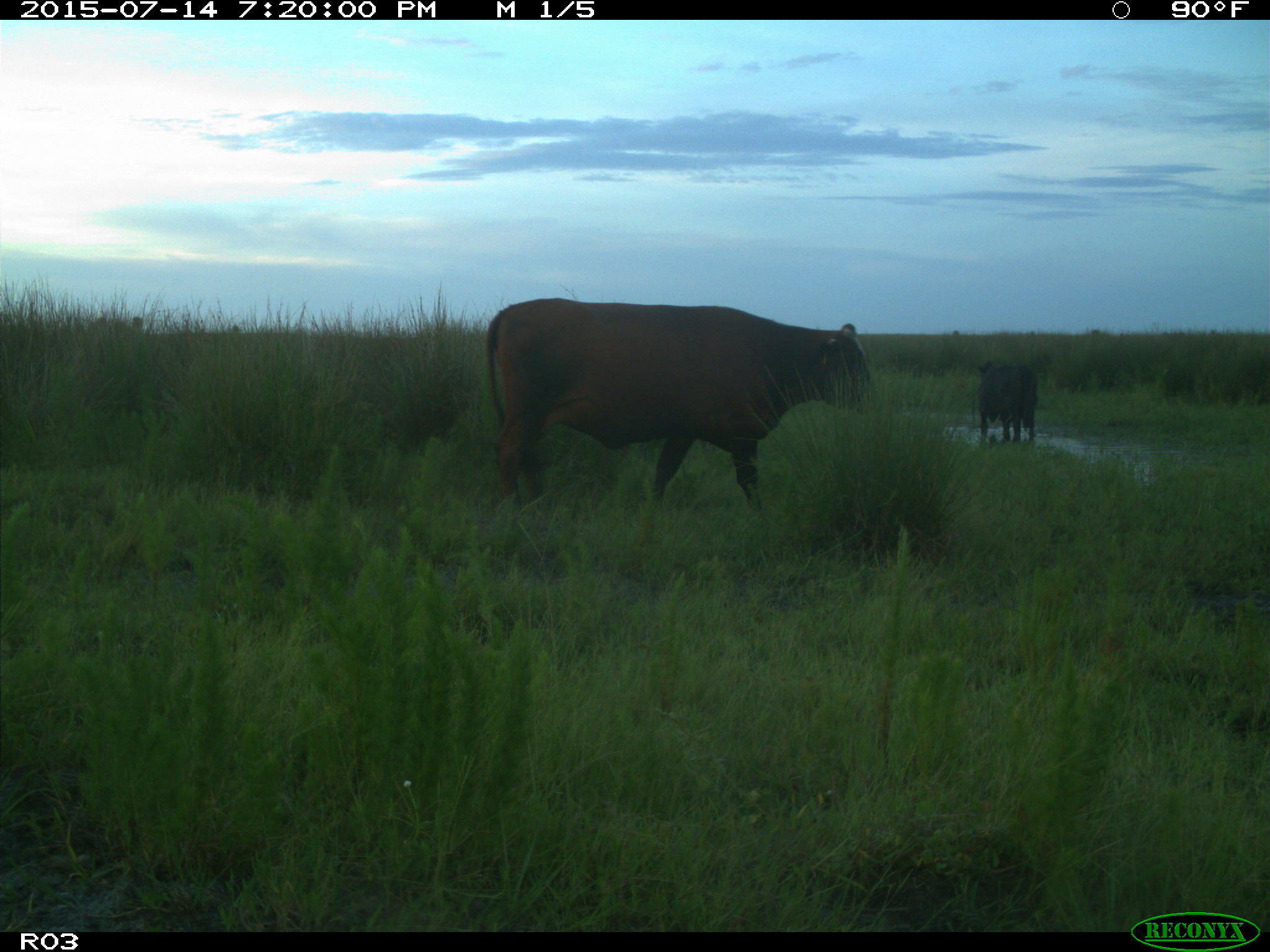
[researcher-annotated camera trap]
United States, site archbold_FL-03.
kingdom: Animalia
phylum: Chordata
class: Mammalia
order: Artiodactyla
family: Bovidae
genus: Bos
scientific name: Bos taurus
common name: domestic cow